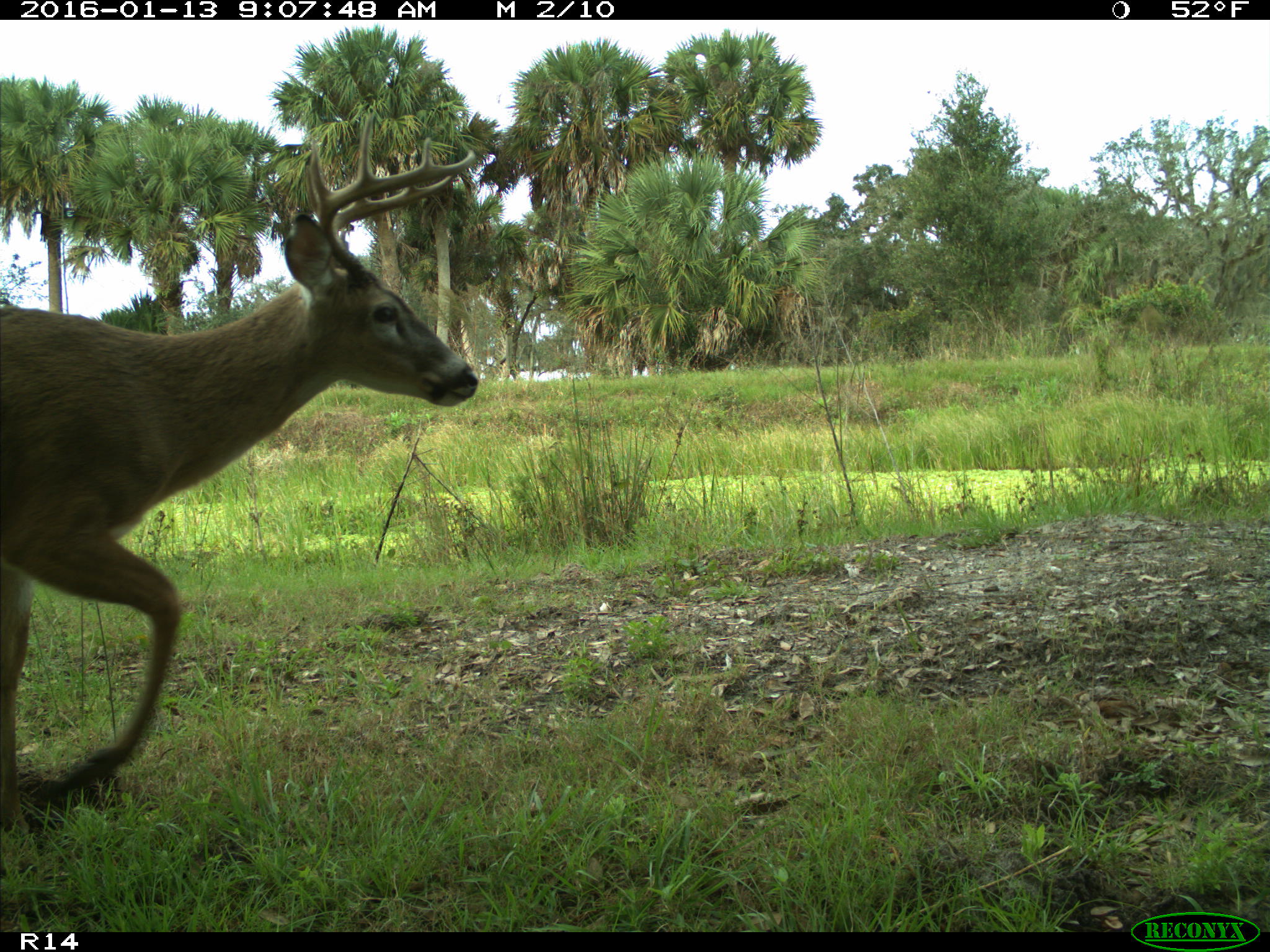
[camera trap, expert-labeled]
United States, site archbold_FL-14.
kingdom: Animalia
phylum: Chordata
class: Mammalia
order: Artiodactyla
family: Cervidae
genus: Odocoileus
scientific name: Odocoileus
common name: deer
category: unidentified deer